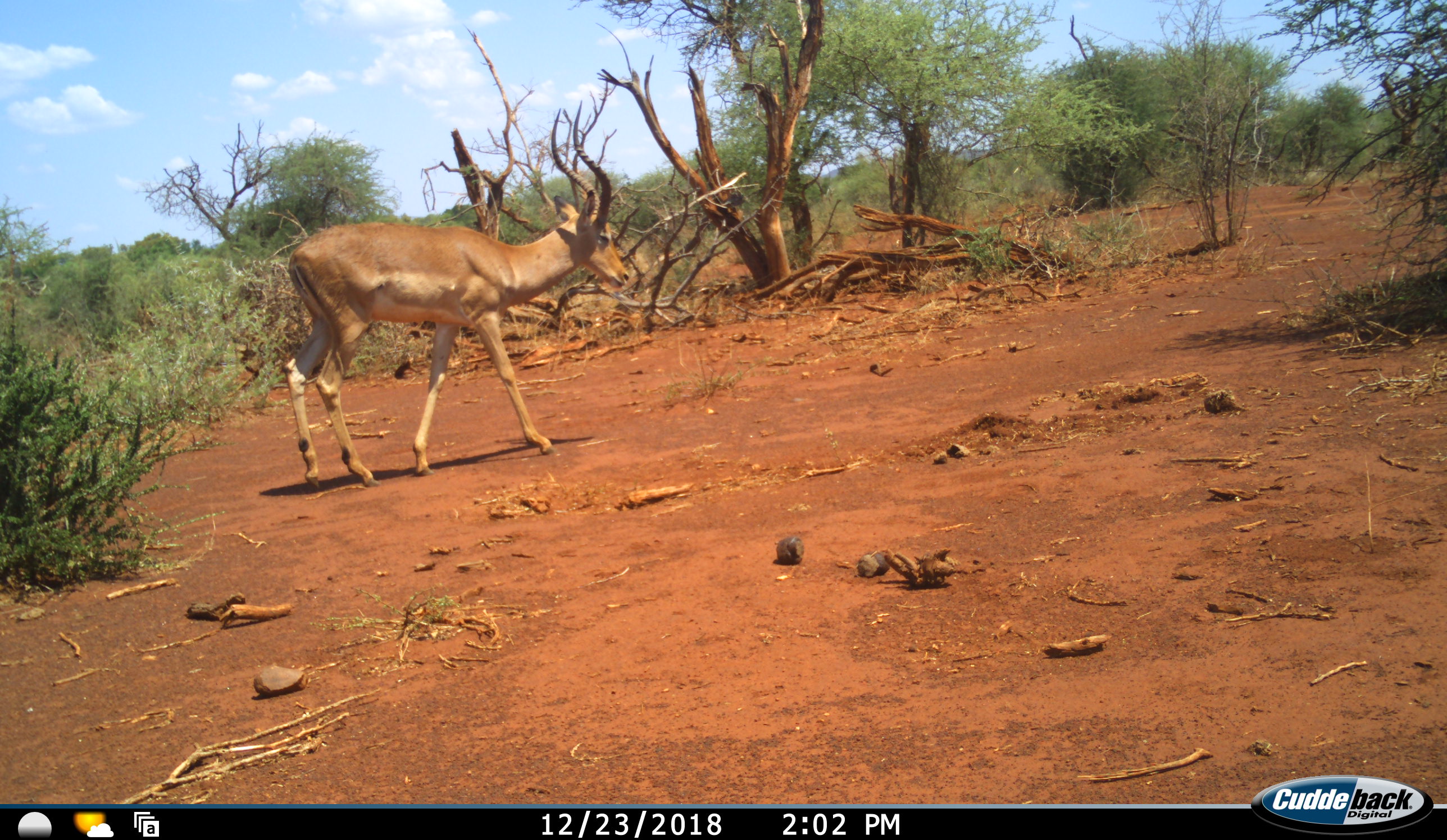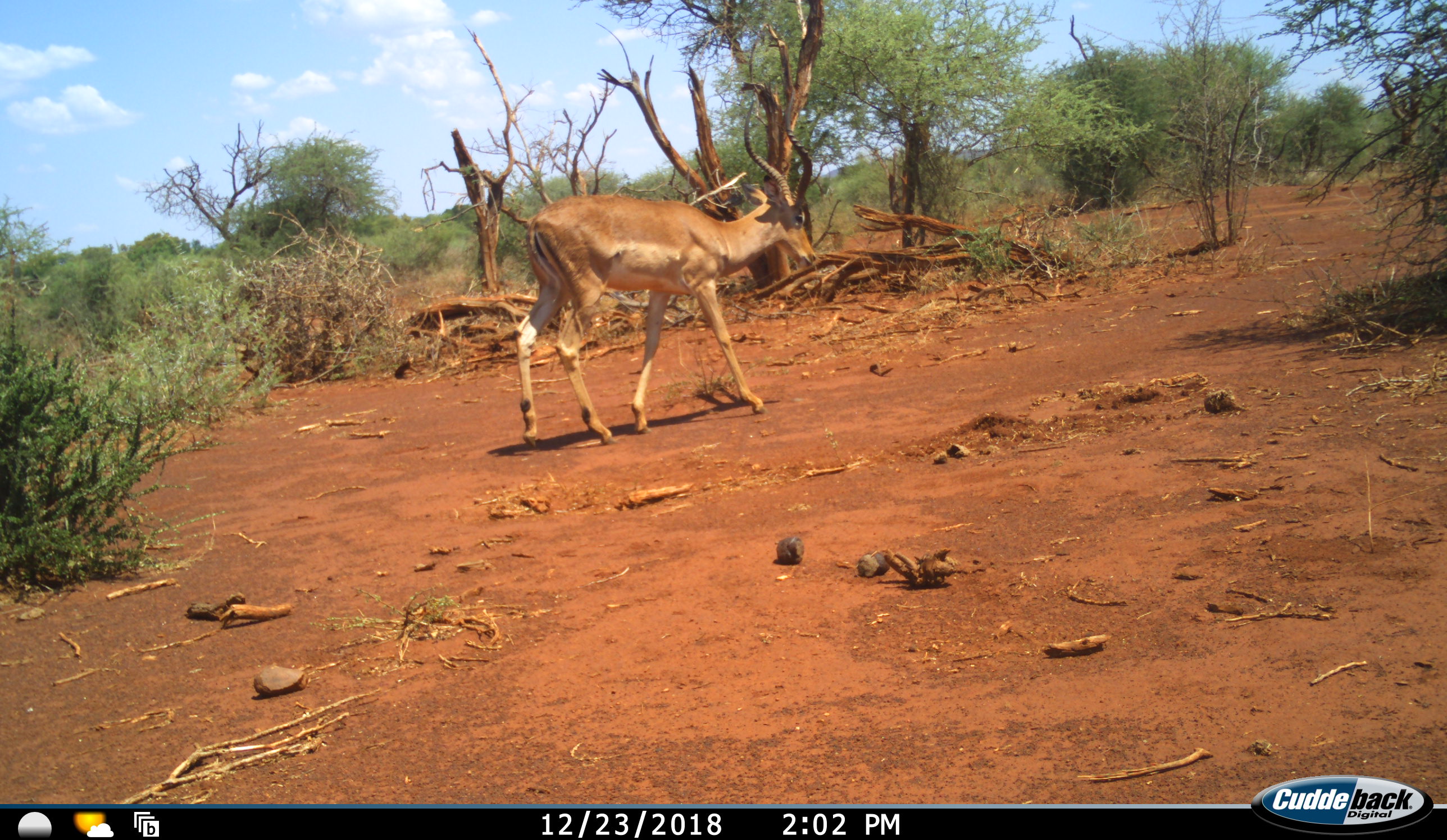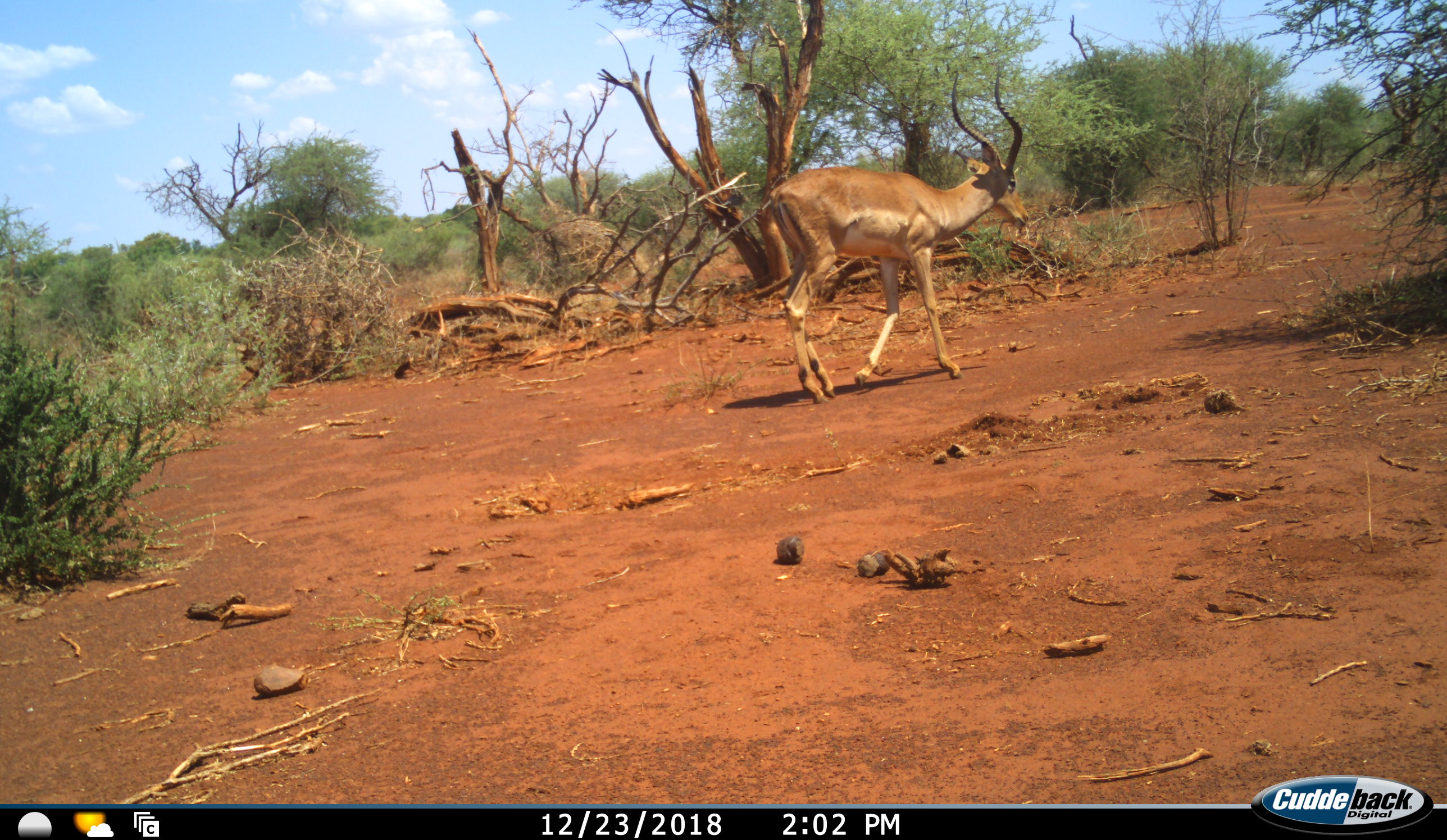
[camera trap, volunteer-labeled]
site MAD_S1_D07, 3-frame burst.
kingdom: Animalia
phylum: Chordata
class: Mammalia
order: Artiodactyla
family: Bovidae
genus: Aepyceros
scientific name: Aepyceros melampus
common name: impala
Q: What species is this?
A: Impala (Aepyceros melampus).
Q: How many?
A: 1.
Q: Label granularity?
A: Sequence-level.